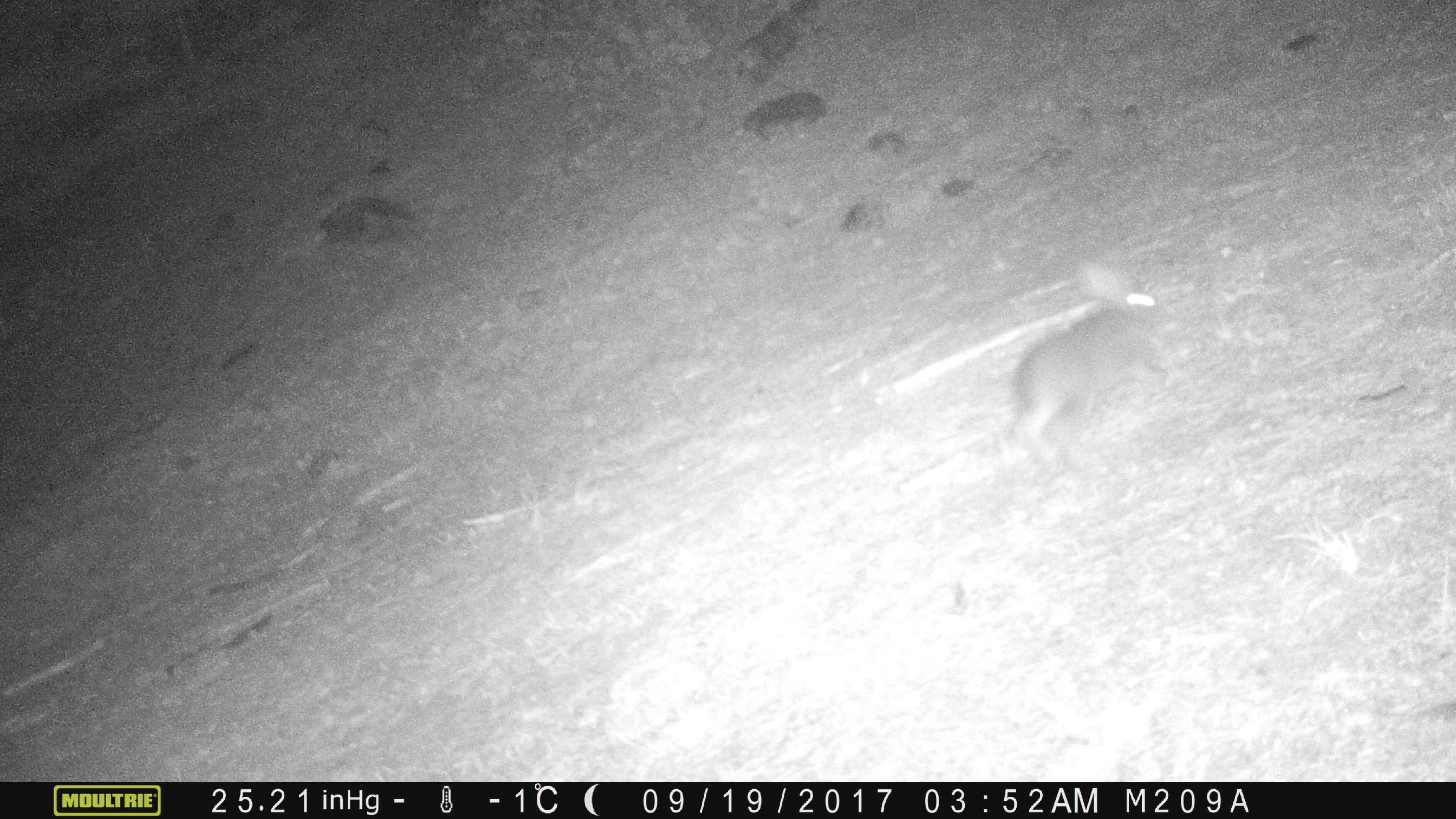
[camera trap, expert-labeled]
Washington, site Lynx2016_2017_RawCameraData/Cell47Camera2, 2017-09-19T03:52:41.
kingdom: Animalia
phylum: Chordata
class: Mammalia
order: Lagomorpha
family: Leporidae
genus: Lepus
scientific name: Lepus americanus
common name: snowshoe hare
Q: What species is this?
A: Lepus americanus (snowshoe hare).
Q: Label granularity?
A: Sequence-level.